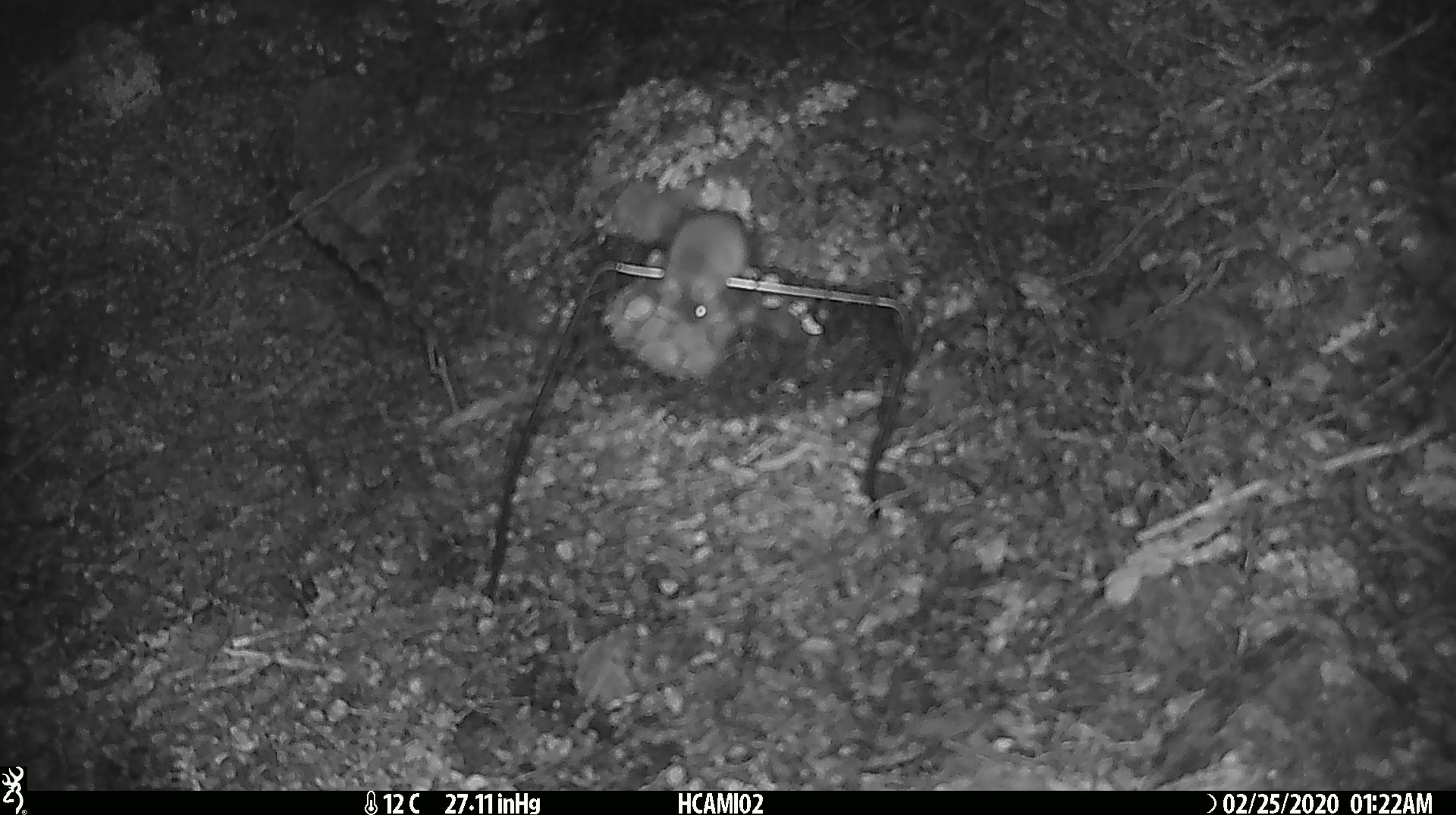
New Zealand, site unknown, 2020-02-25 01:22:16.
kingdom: Animalia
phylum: Chordata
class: Mammalia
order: Rodentia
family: Muridae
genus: Mus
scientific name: Mus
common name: mouse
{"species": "mouse (Mus)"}